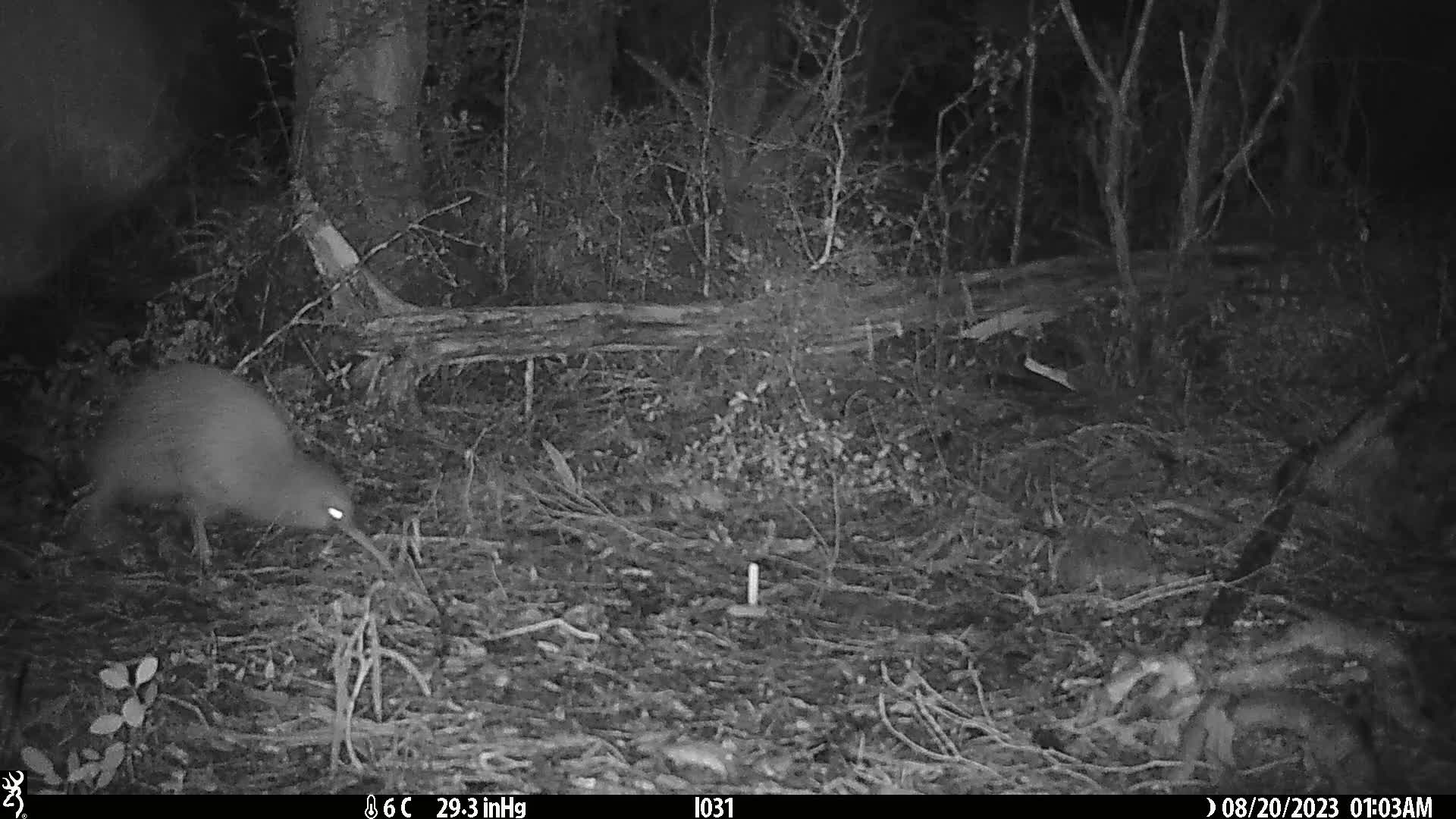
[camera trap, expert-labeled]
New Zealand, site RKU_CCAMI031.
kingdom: Animalia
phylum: Chordata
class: Aves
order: Apterygiformes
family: Apterygidae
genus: Apteryx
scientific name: Apteryx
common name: kiwi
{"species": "kiwi (Apteryx)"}